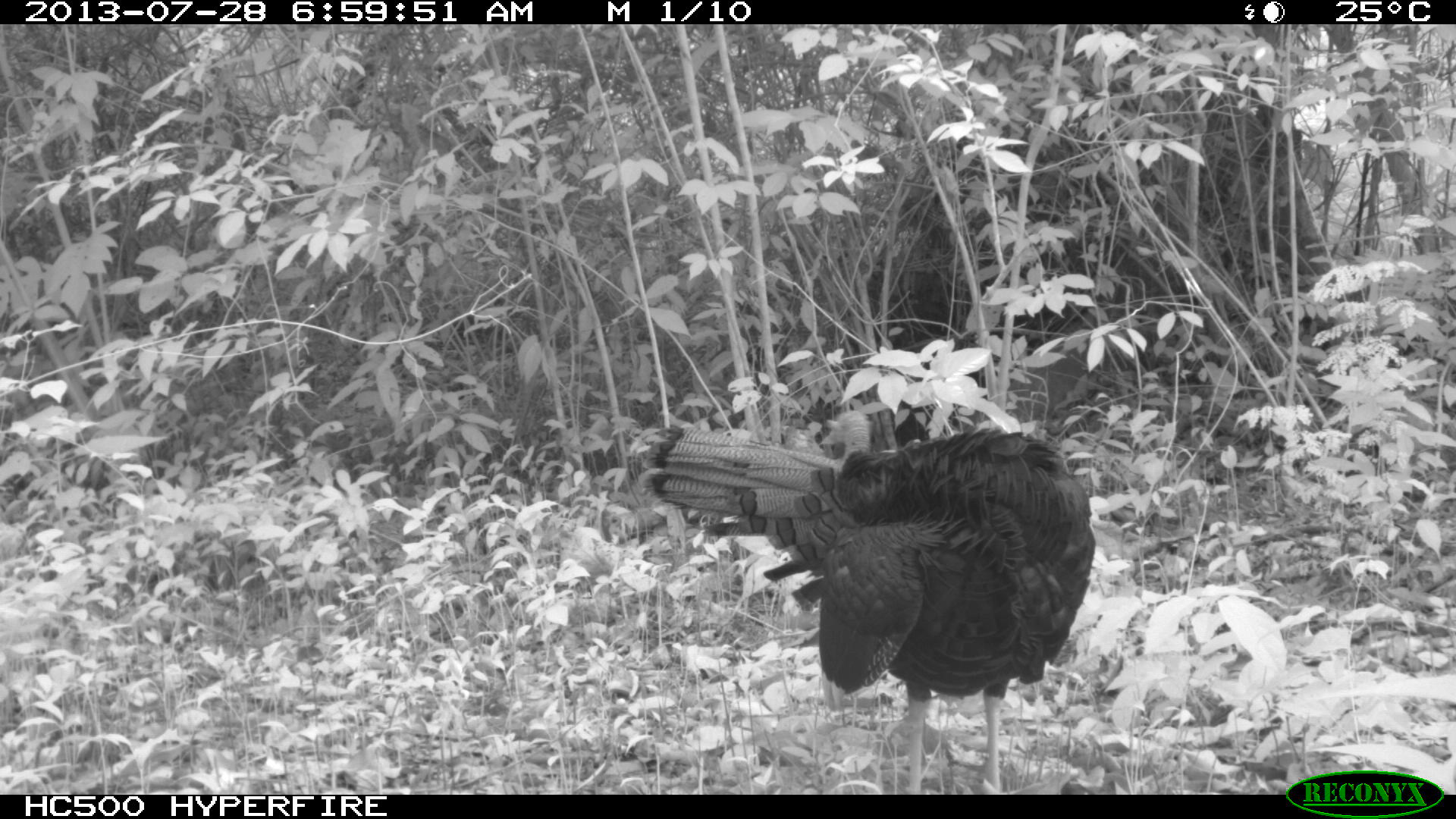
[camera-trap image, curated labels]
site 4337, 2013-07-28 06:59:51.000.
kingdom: Animalia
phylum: Chordata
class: Aves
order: Galliformes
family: Phasianidae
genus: Meleagris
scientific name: Meleagris ocellata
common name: ocellated turkey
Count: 1.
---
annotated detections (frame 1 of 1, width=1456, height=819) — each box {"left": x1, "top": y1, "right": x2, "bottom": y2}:
meleagris ocellata: {"left": 640, "top": 420, "right": 1093, "bottom": 792}